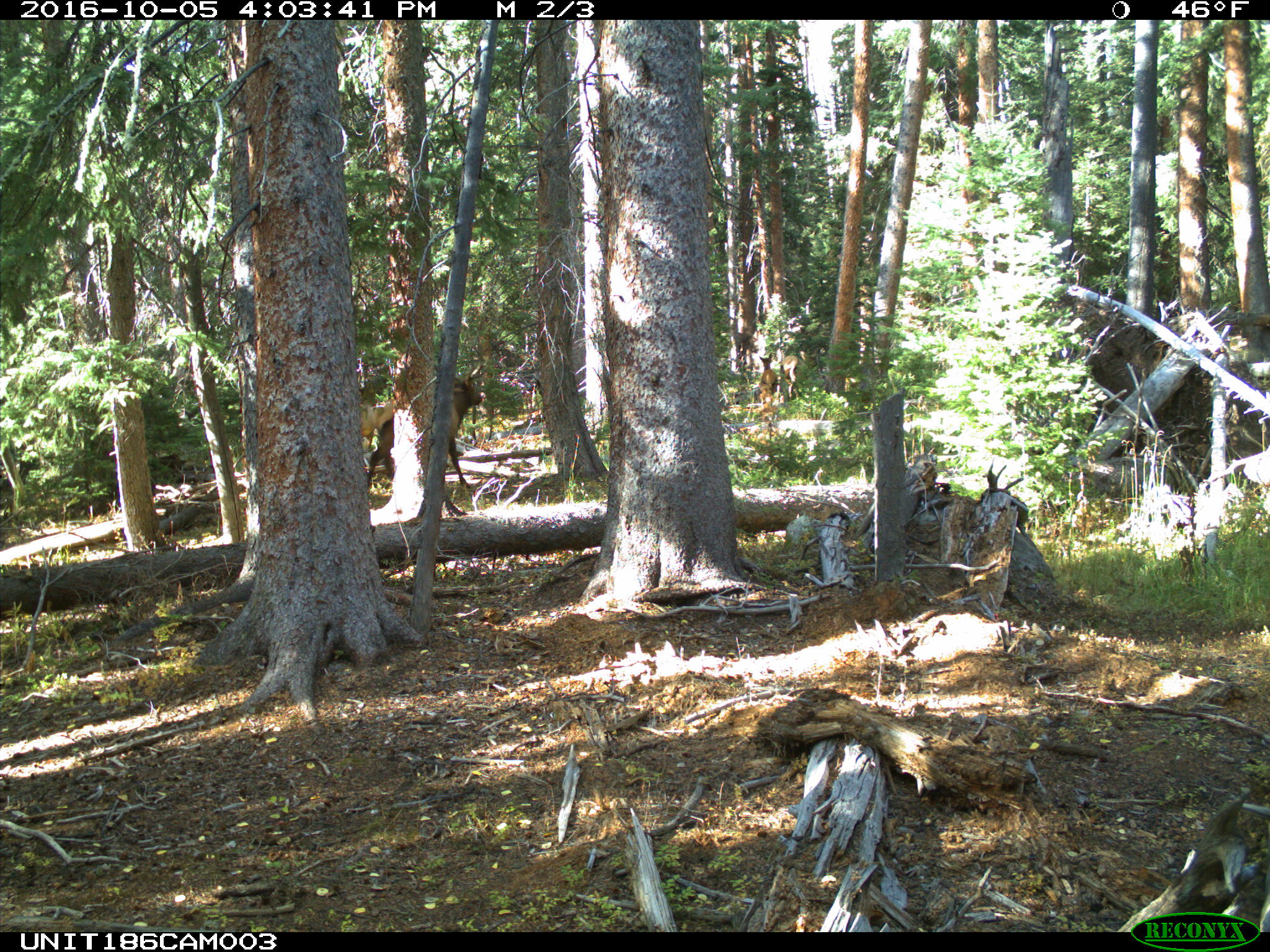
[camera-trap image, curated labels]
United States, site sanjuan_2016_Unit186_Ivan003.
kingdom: Animalia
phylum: Chordata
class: Mammalia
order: Artiodactyla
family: Cervidae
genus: Cervus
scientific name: Cervus elaphus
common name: red deer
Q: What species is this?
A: Cervus elaphus (red deer).